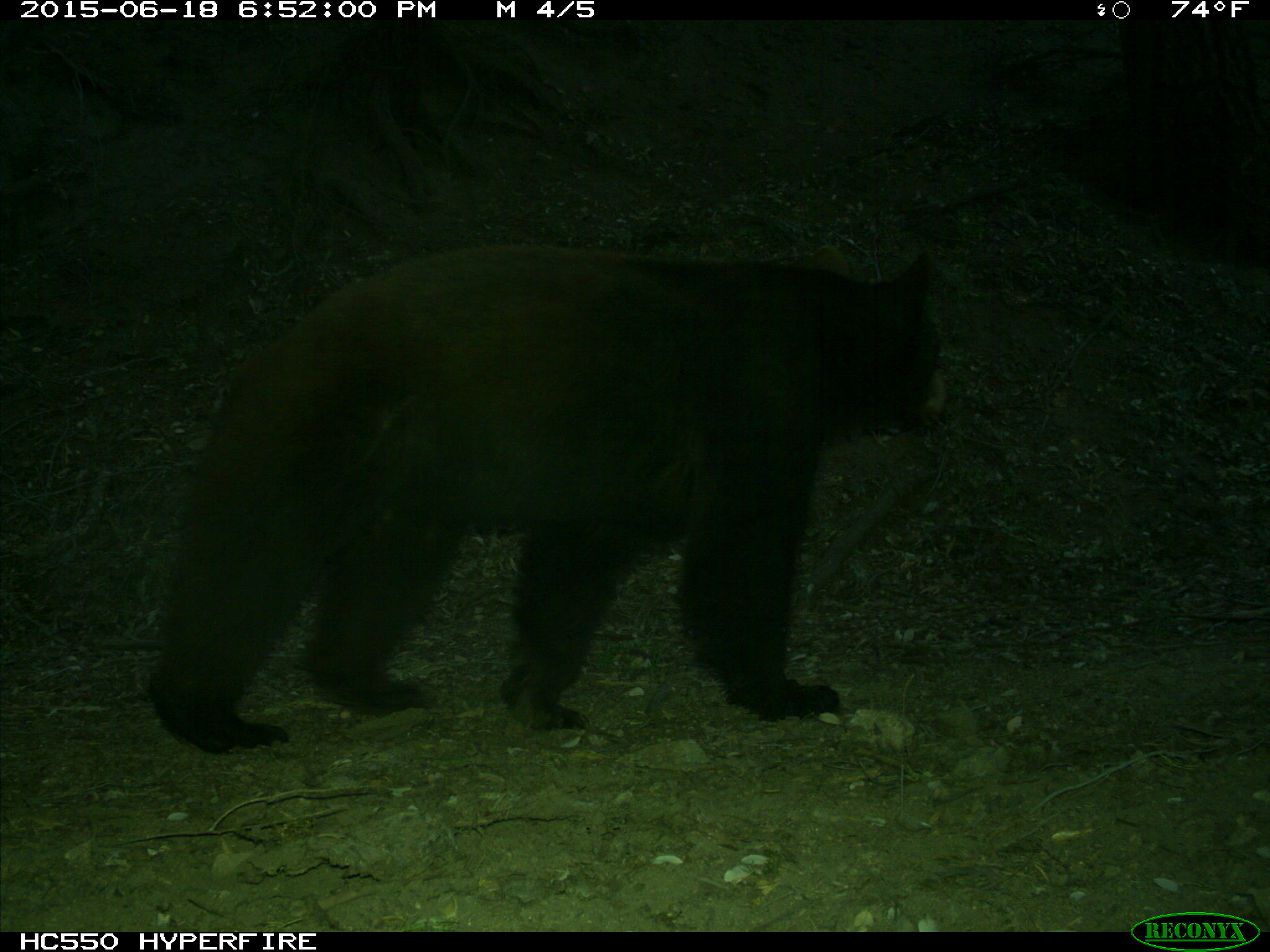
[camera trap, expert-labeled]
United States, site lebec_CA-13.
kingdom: Animalia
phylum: Chordata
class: Mammalia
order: Carnivora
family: Ursidae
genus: Ursus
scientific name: Ursus americanus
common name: american black bear